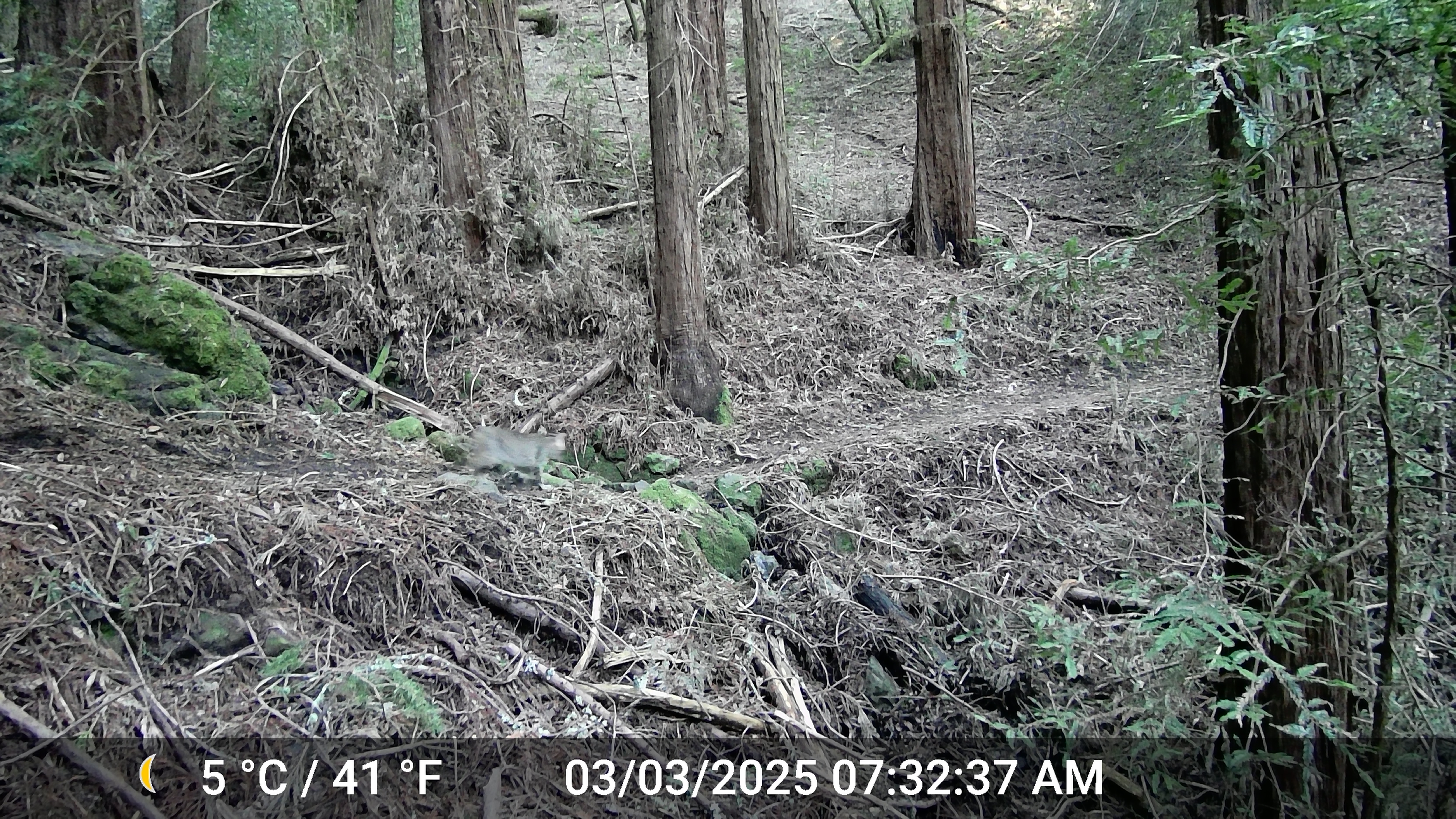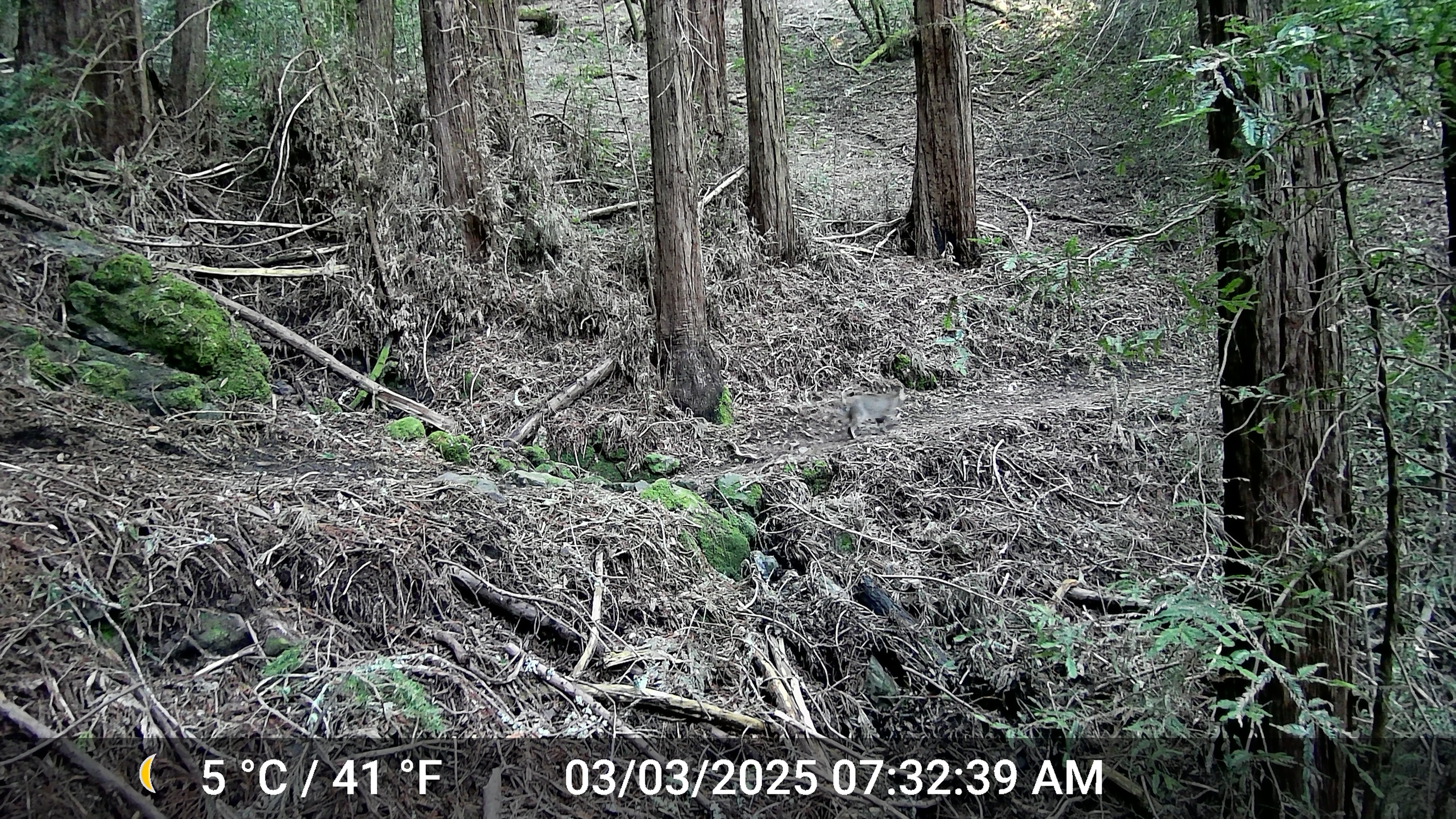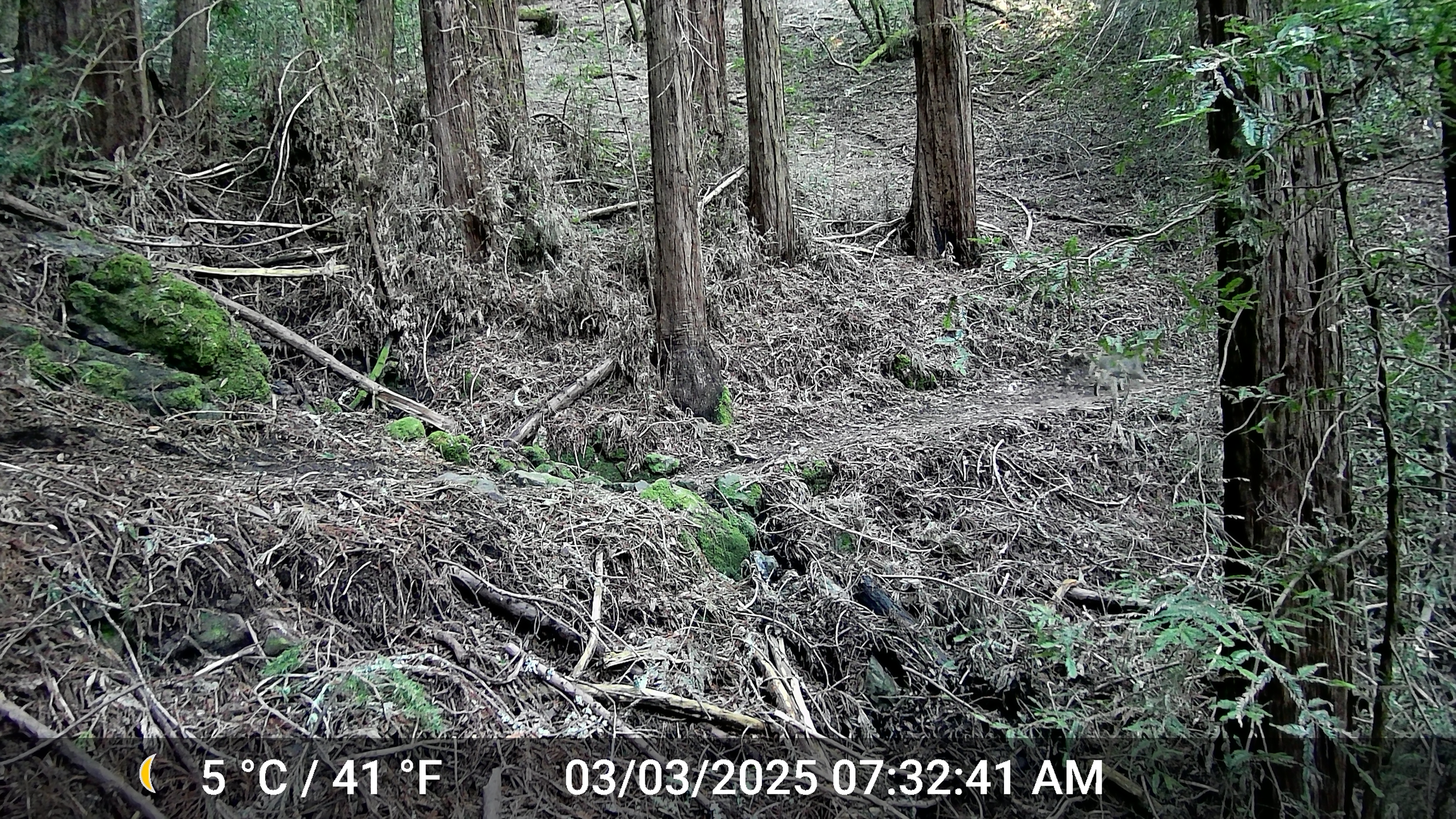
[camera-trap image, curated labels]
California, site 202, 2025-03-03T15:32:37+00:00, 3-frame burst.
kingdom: Animalia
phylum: Chordata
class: Mammalia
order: Carnivora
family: Felidae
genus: Lynx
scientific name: Lynx rufus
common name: bobcat